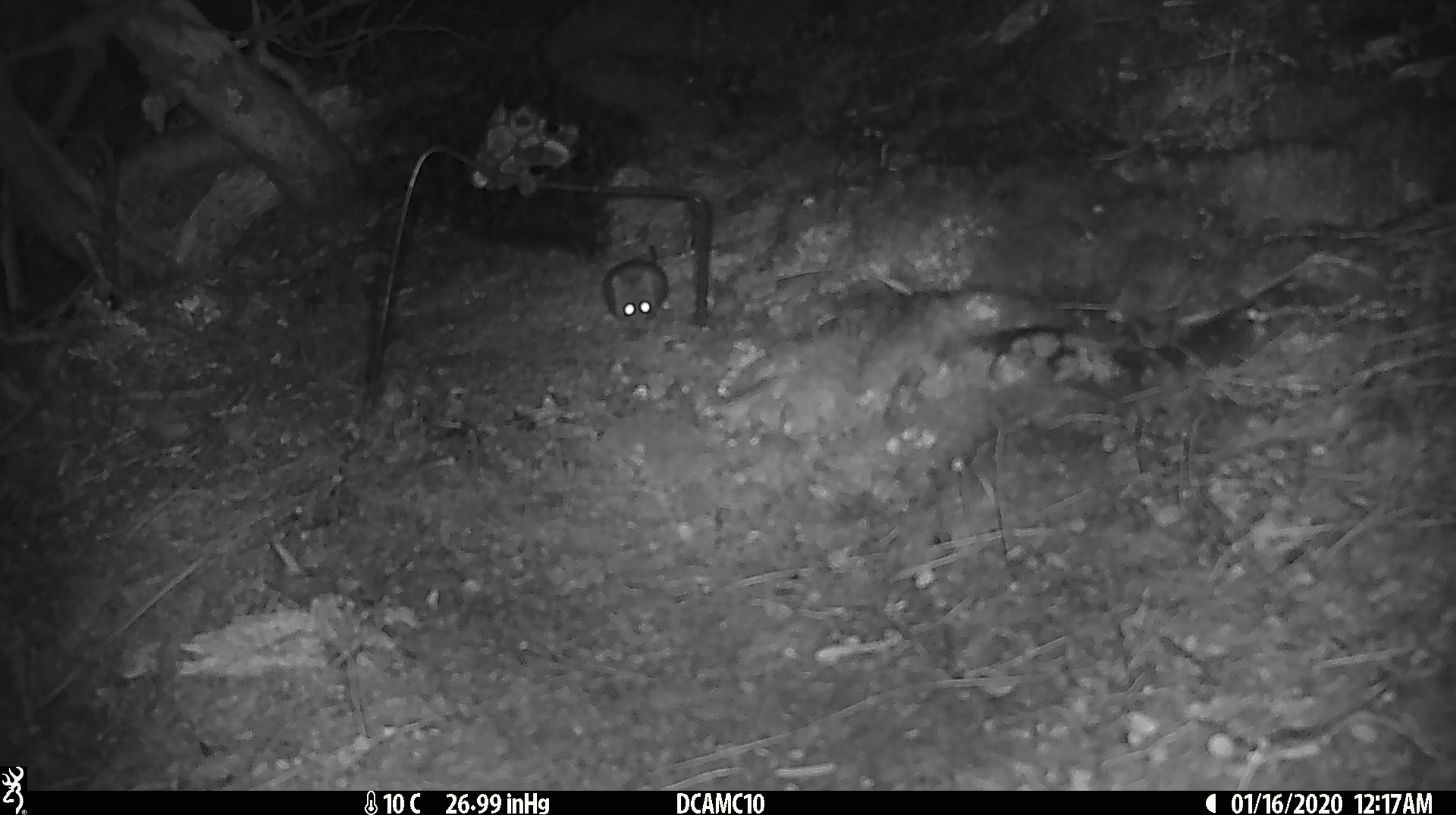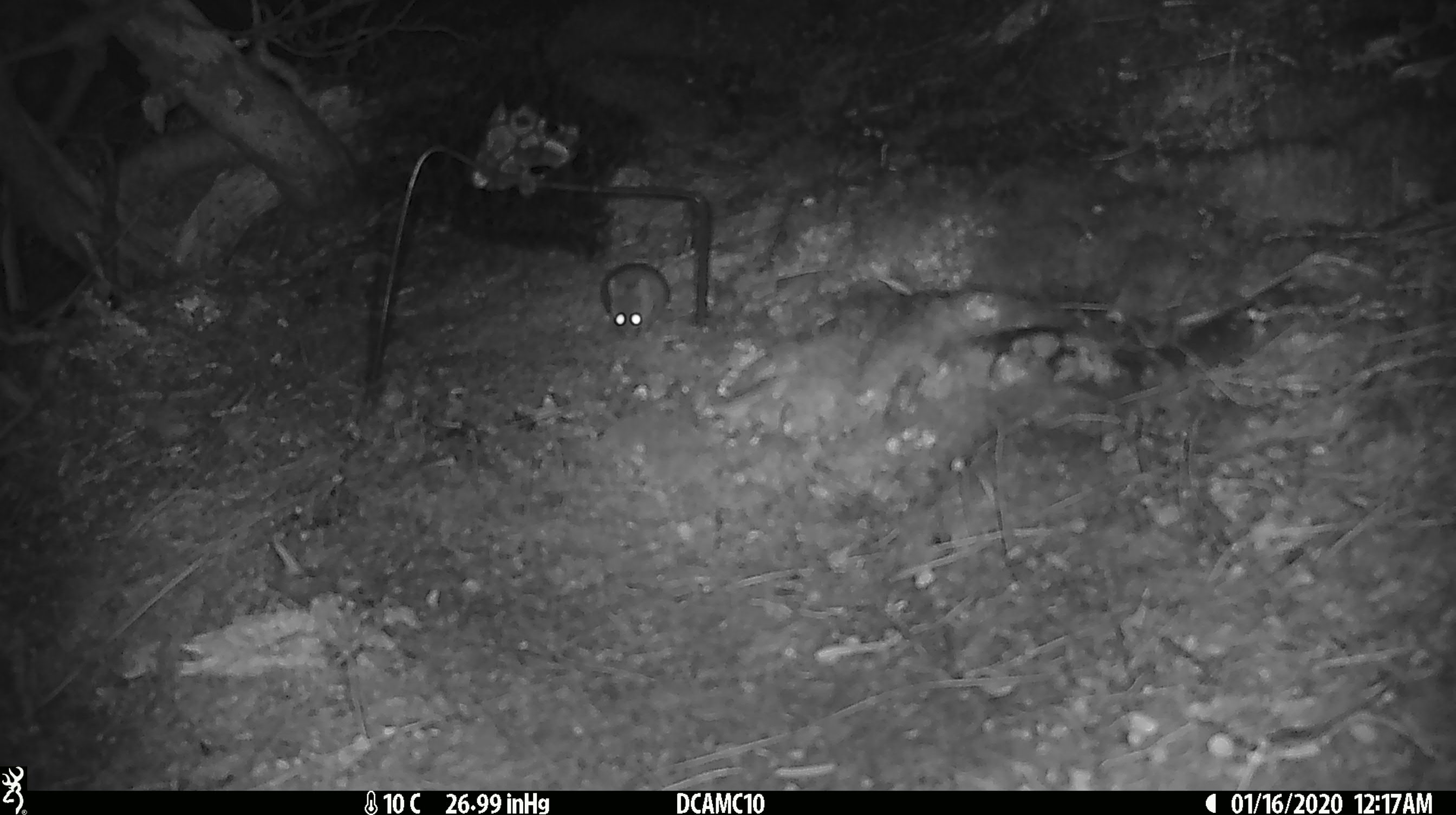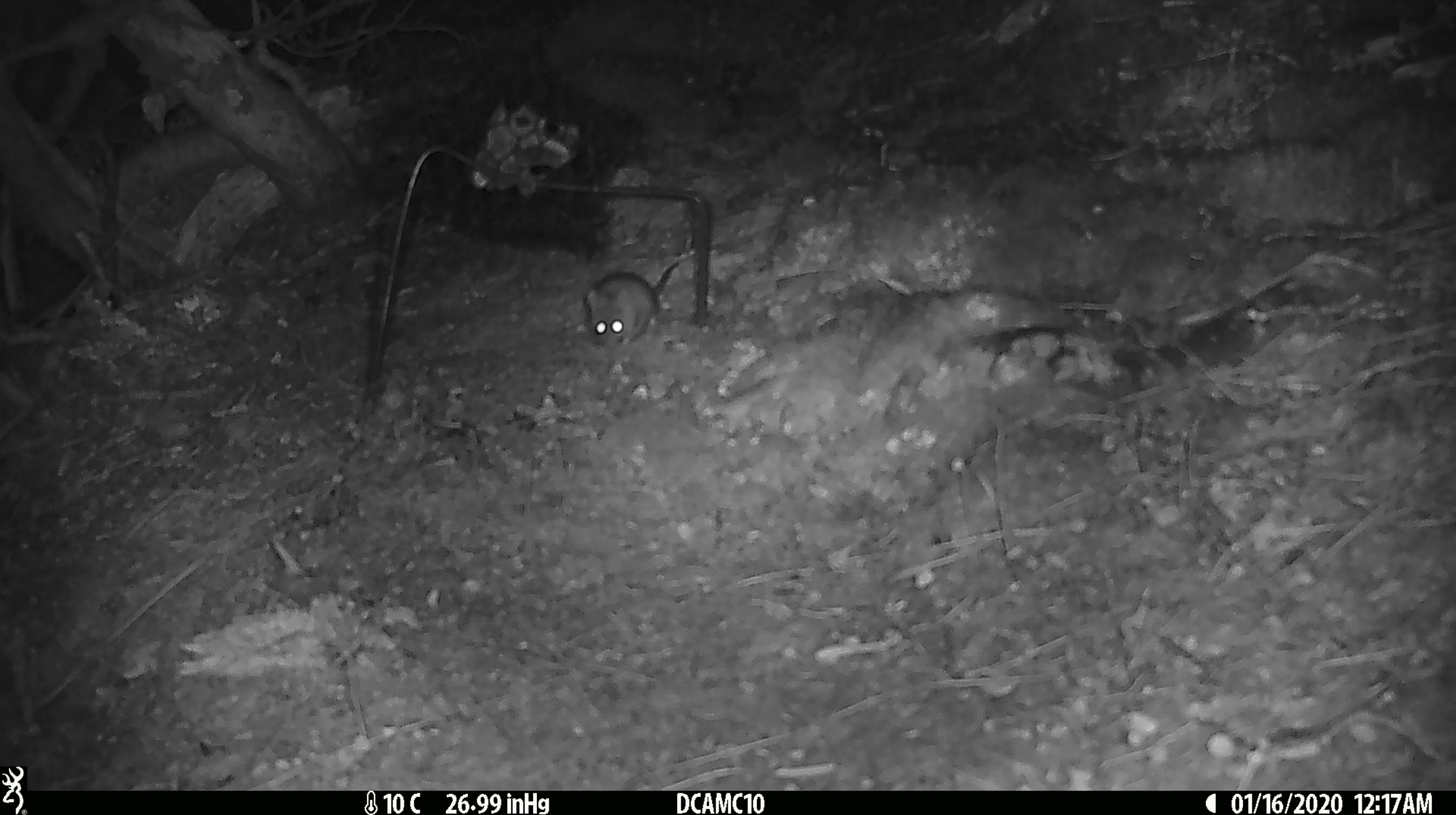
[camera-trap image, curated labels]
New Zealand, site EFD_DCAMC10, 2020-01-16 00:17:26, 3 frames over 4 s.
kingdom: Animalia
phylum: Chordata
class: Mammalia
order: Rodentia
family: Muridae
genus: Mus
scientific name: Mus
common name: mouse